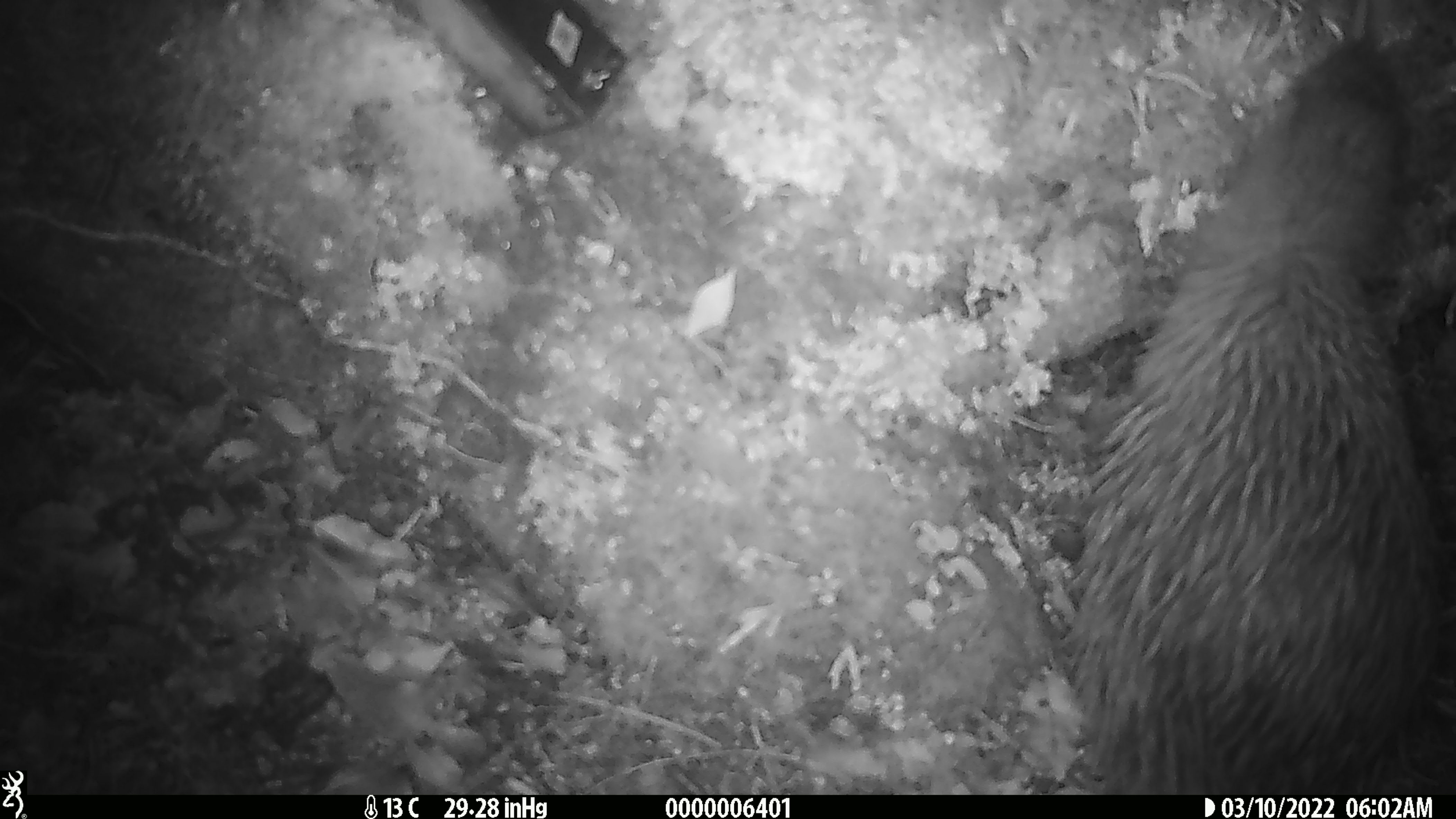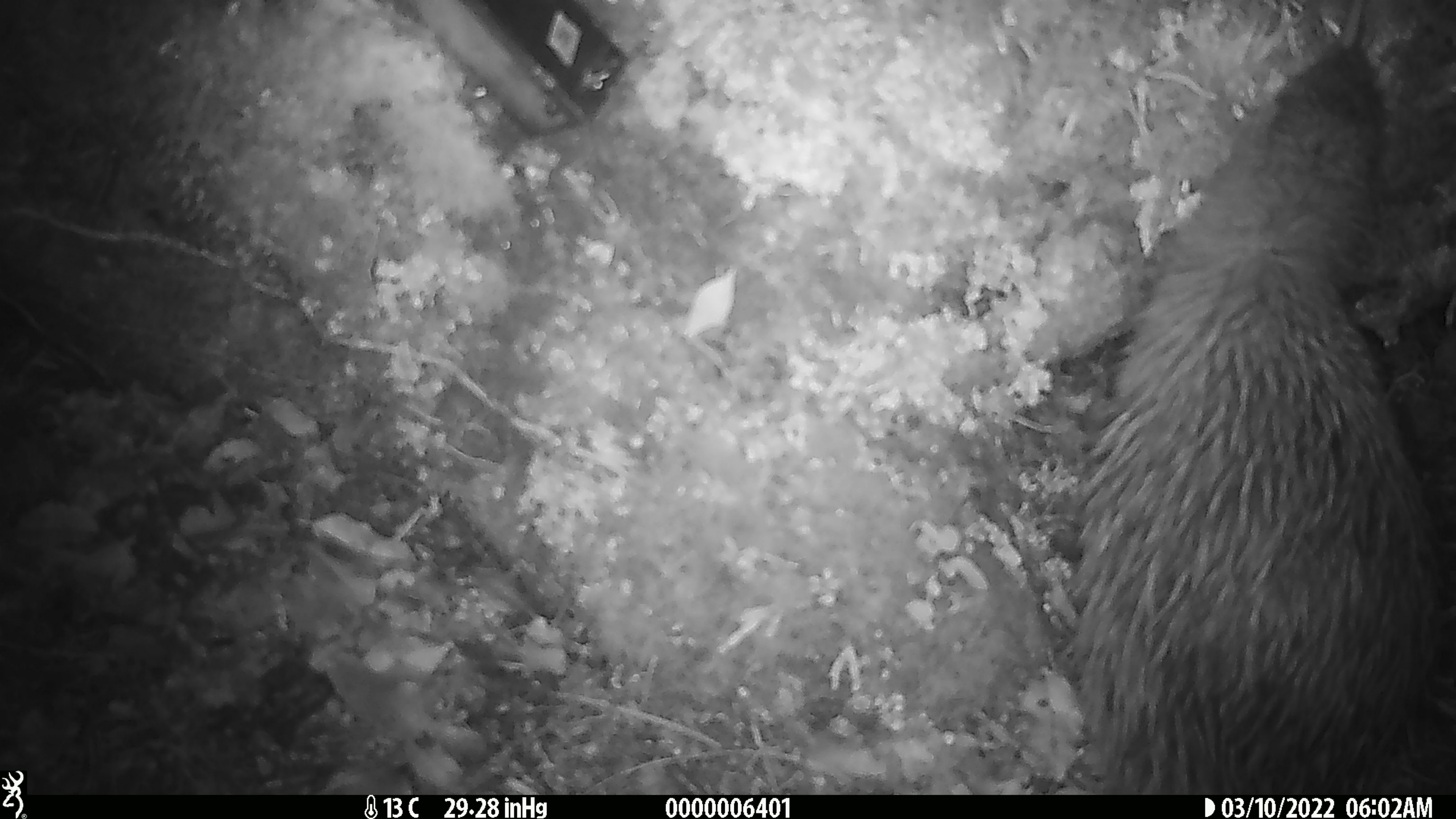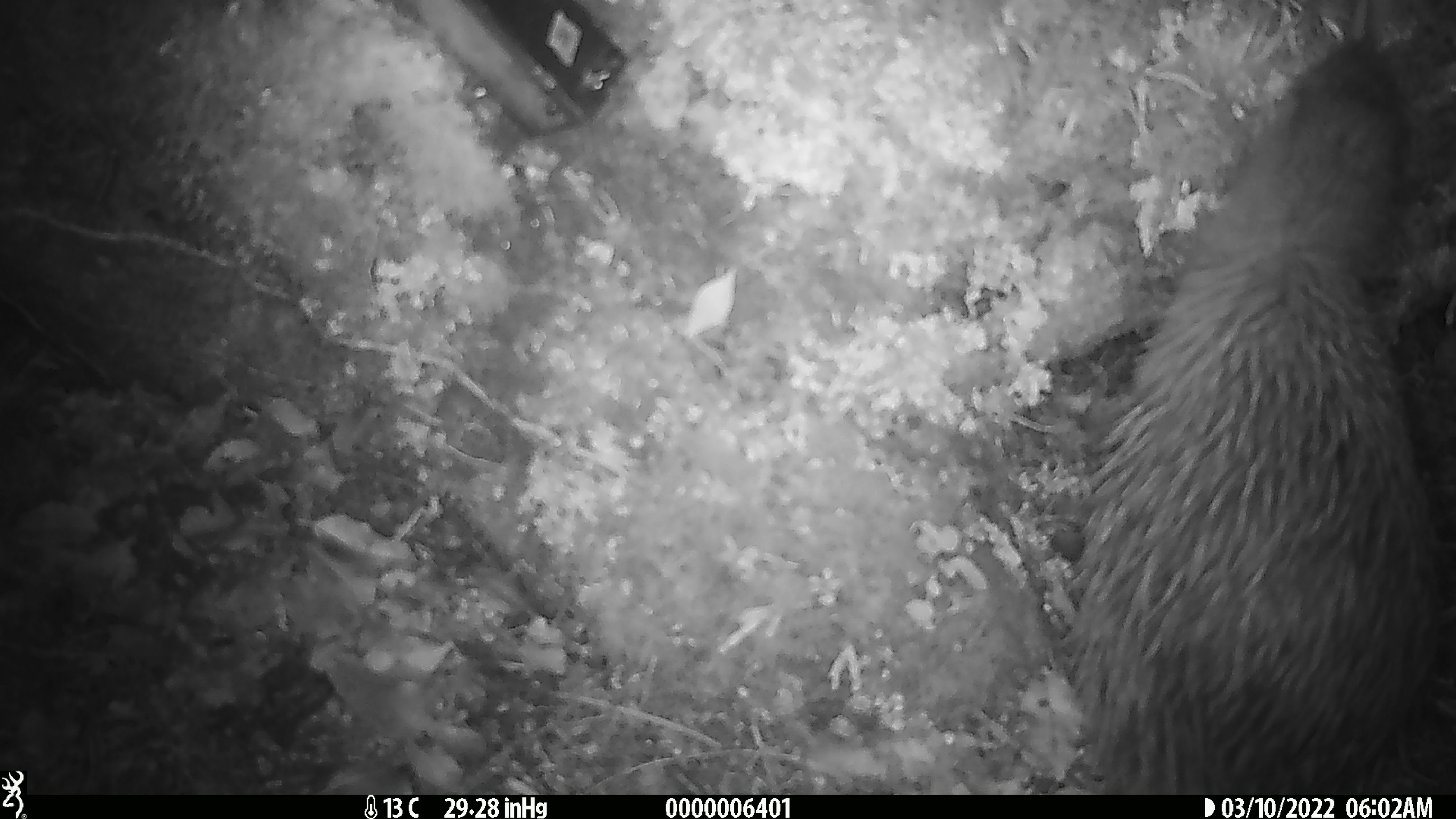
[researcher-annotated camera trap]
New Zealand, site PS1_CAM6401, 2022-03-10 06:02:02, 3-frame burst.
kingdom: Animalia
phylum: Chordata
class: Aves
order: Apterygiformes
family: Apterygidae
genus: Apteryx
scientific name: Apteryx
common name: kiwi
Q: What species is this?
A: Kiwi (Apteryx).